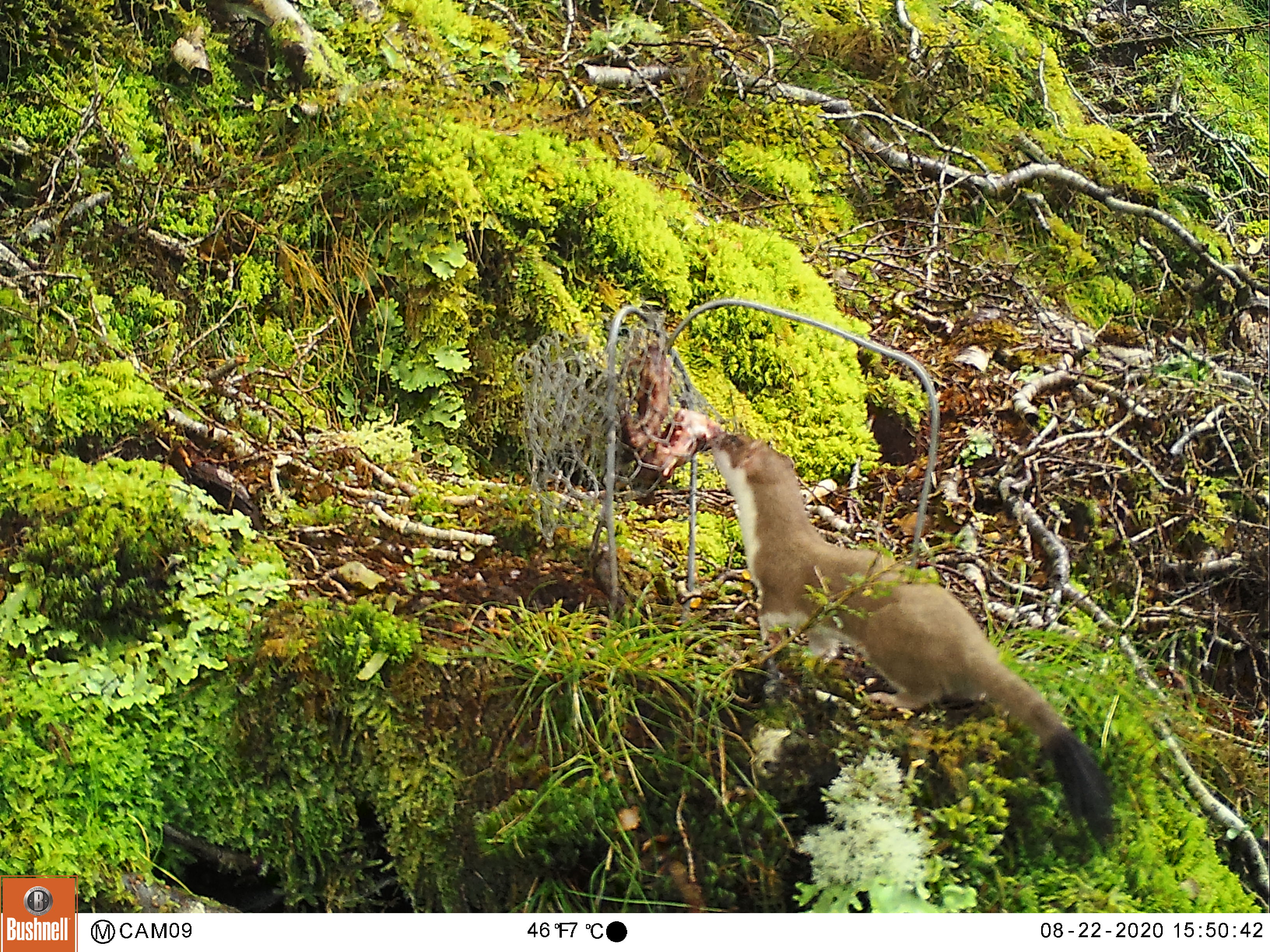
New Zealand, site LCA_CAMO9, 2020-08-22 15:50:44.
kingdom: Animalia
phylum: Chordata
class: Mammalia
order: Carnivora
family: Mustelidae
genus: Mustela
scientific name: Mustela erminea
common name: stoat